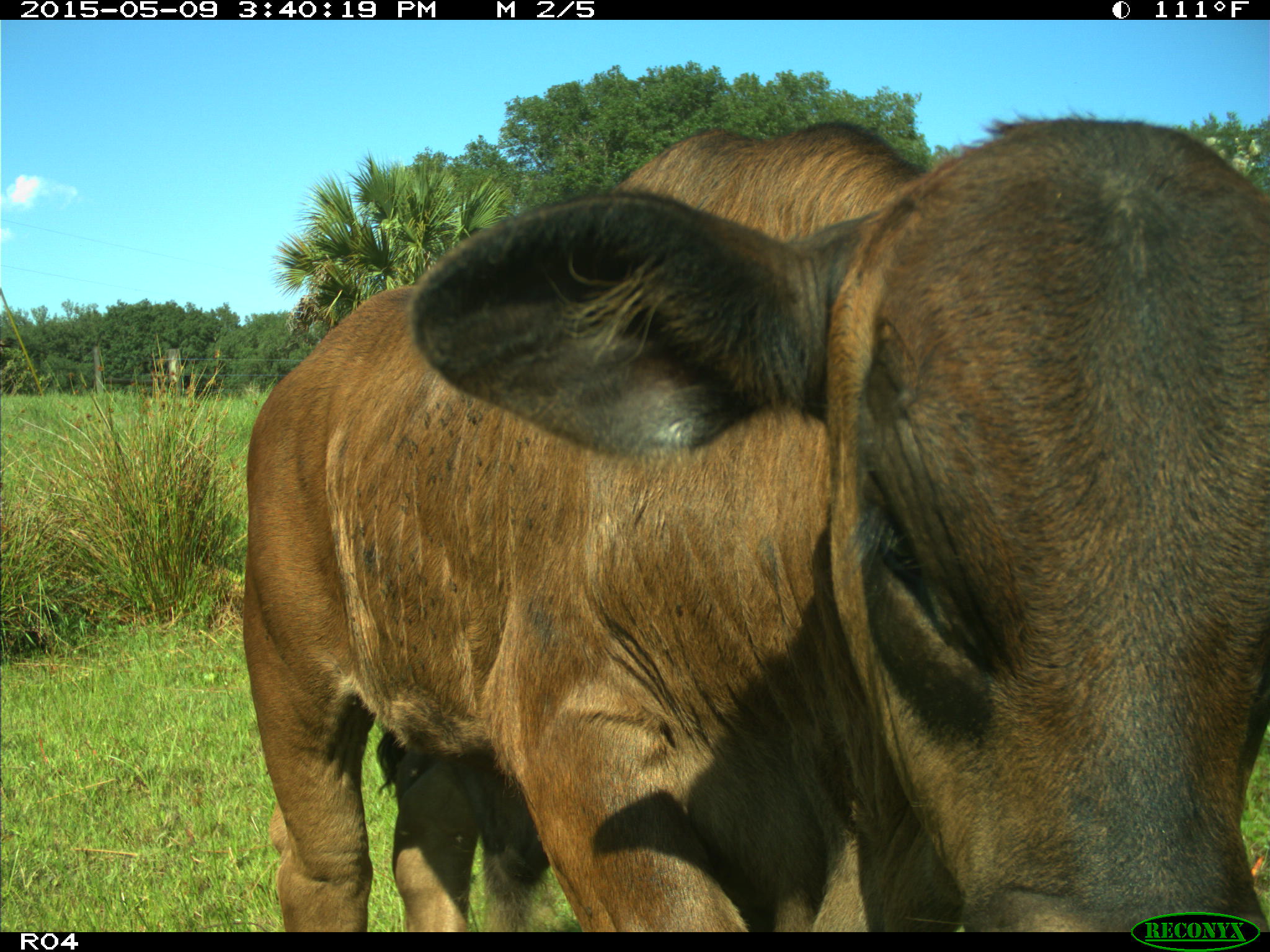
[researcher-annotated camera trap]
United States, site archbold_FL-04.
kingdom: Animalia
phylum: Chordata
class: Mammalia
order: Artiodactyla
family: Bovidae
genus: Bos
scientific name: Bos taurus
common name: domestic cow